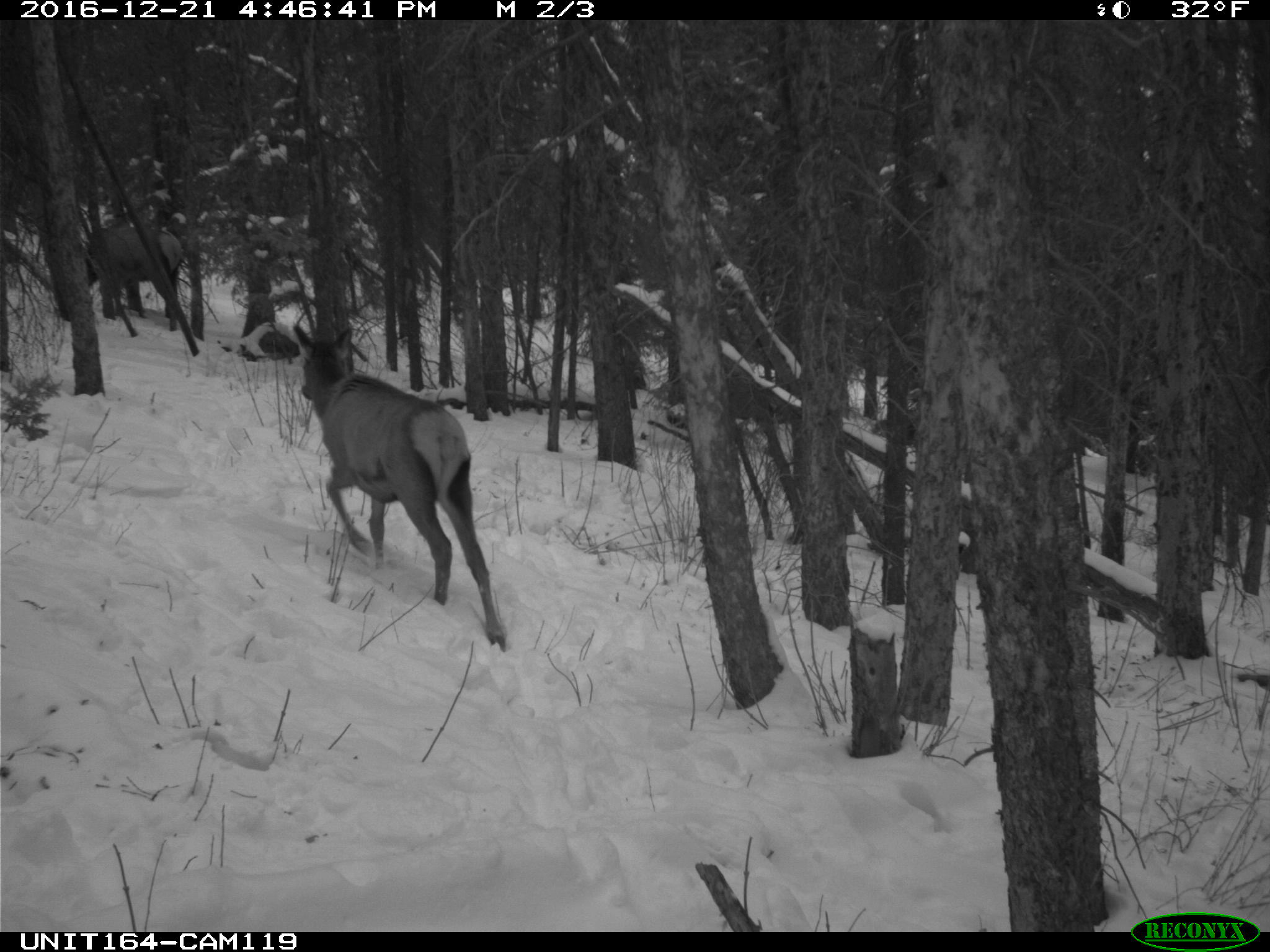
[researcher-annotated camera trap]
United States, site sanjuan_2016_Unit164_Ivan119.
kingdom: Animalia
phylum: Chordata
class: Mammalia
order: Artiodactyla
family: Cervidae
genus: Cervus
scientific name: Cervus elaphus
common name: red deer